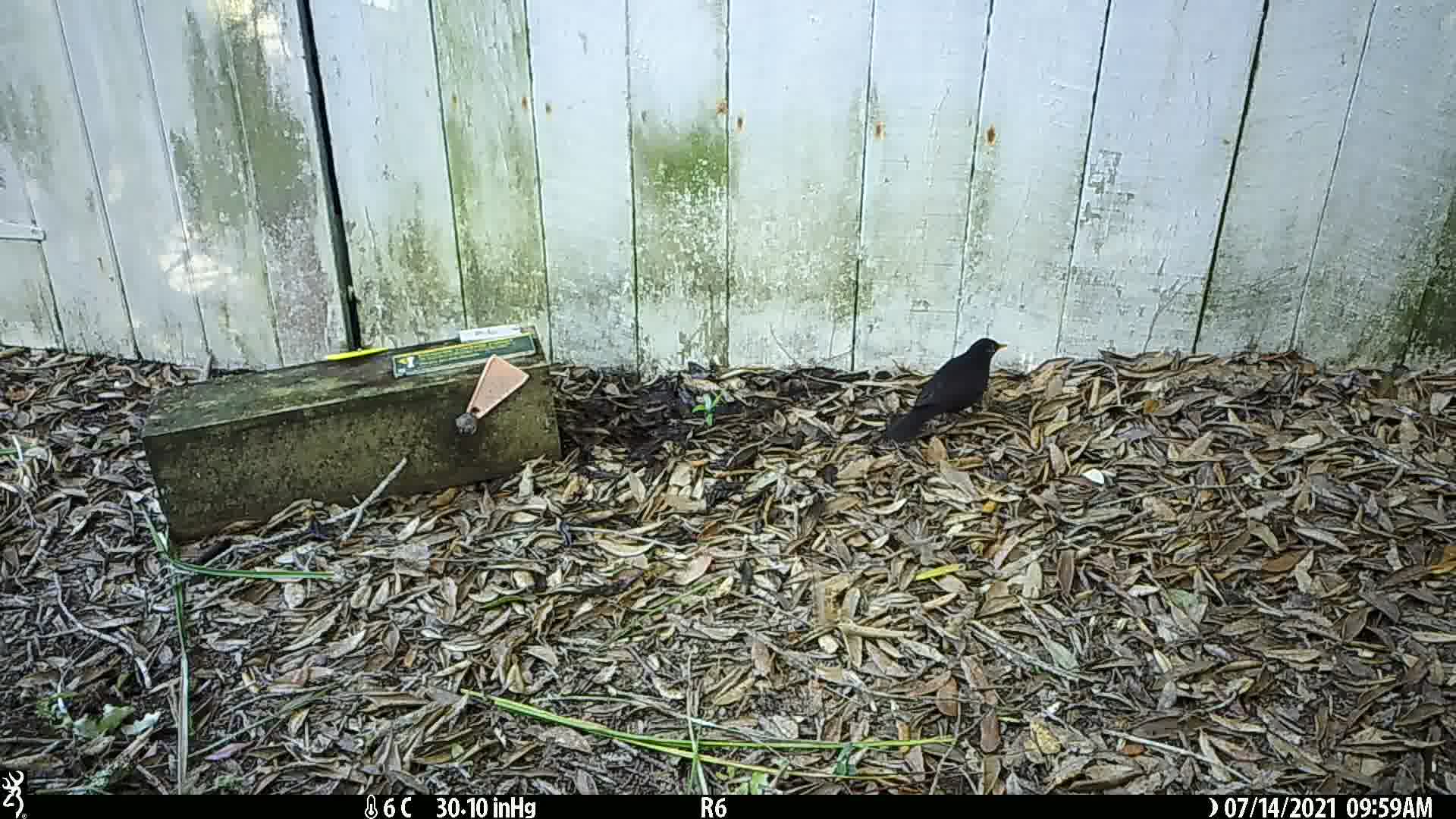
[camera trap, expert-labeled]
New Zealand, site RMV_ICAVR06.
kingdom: Animalia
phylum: Chordata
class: Aves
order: Passeriformes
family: Turdidae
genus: Turdus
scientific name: Turdus merula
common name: eurasian blackbird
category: blackbird